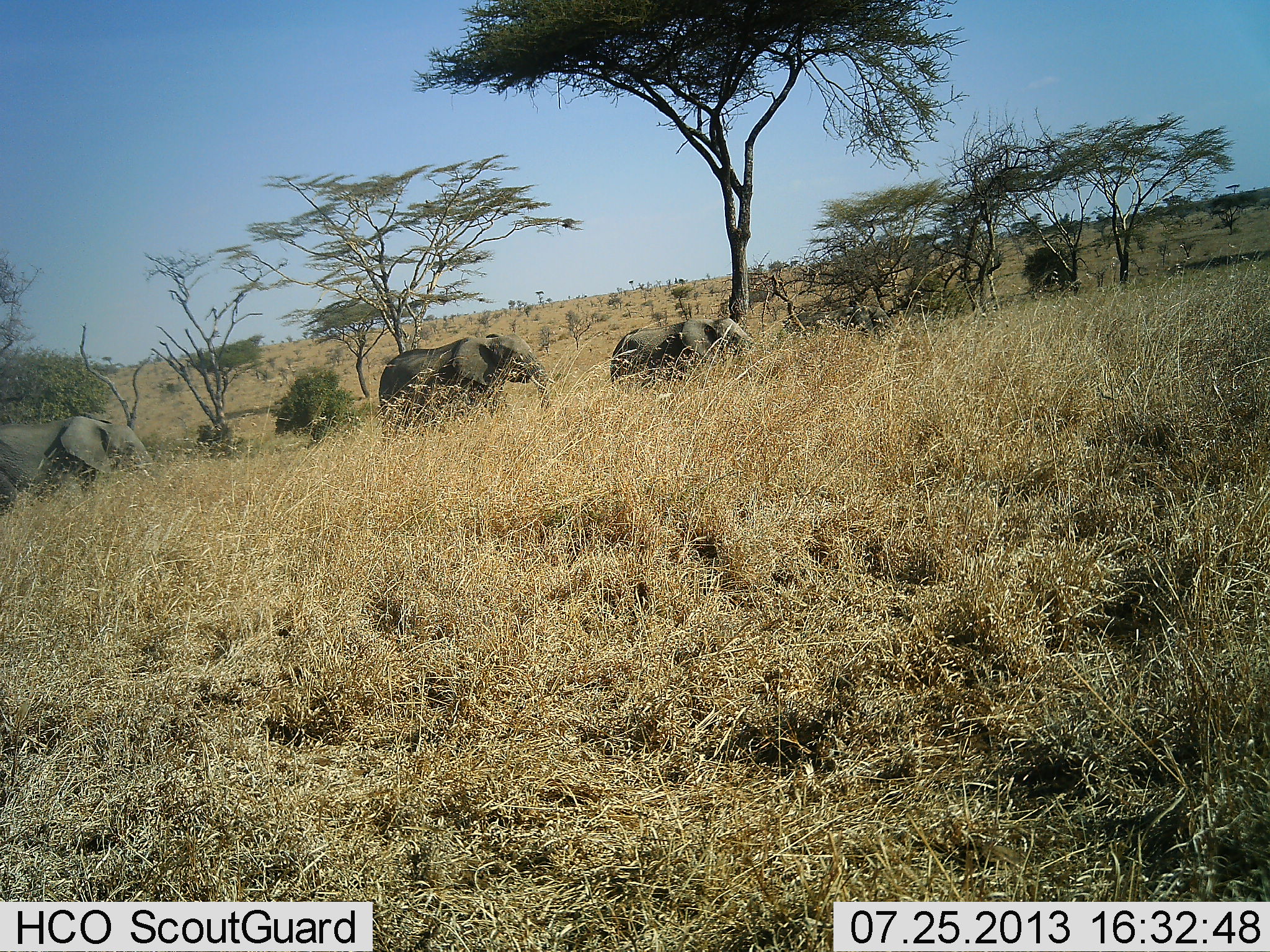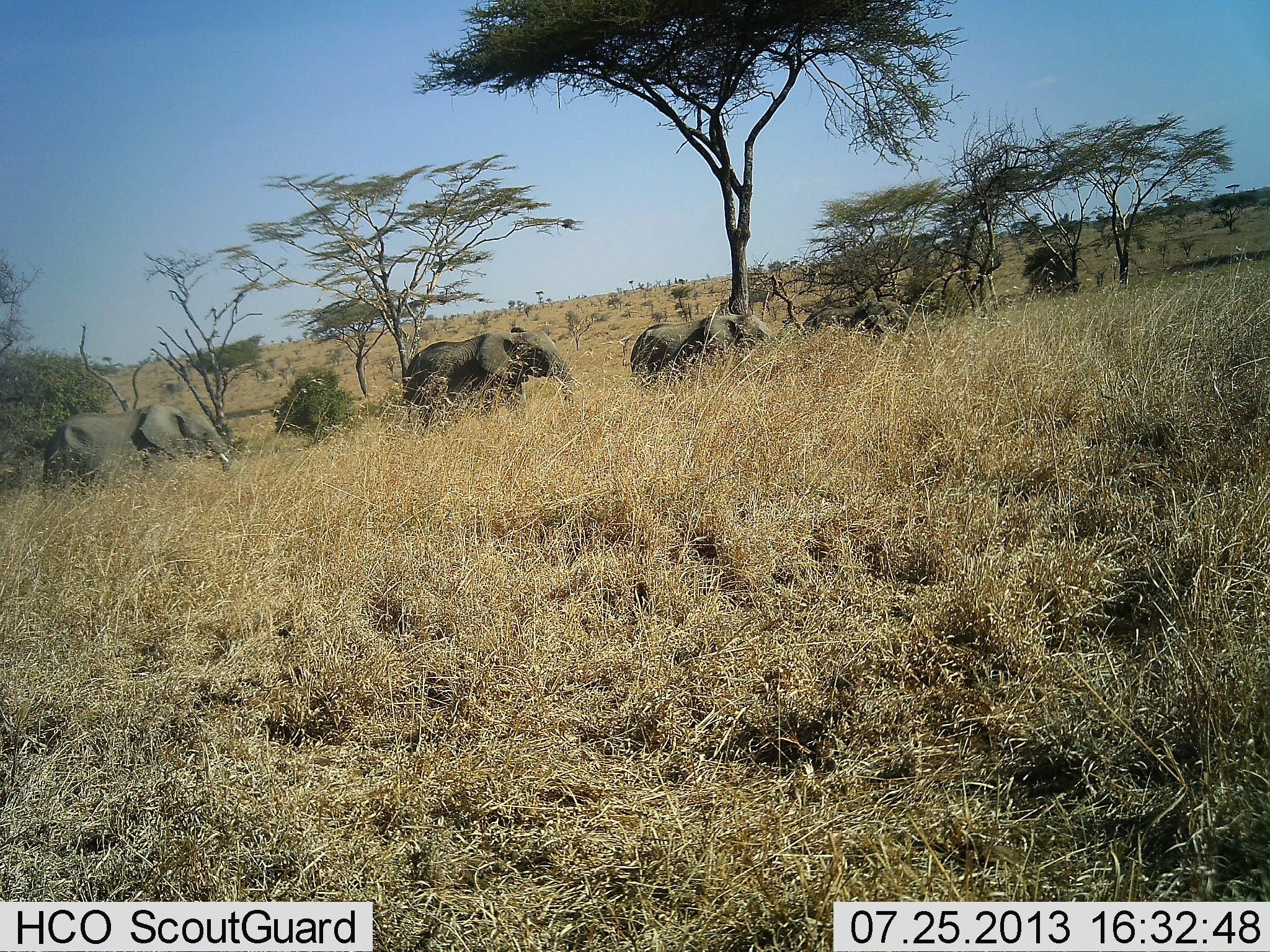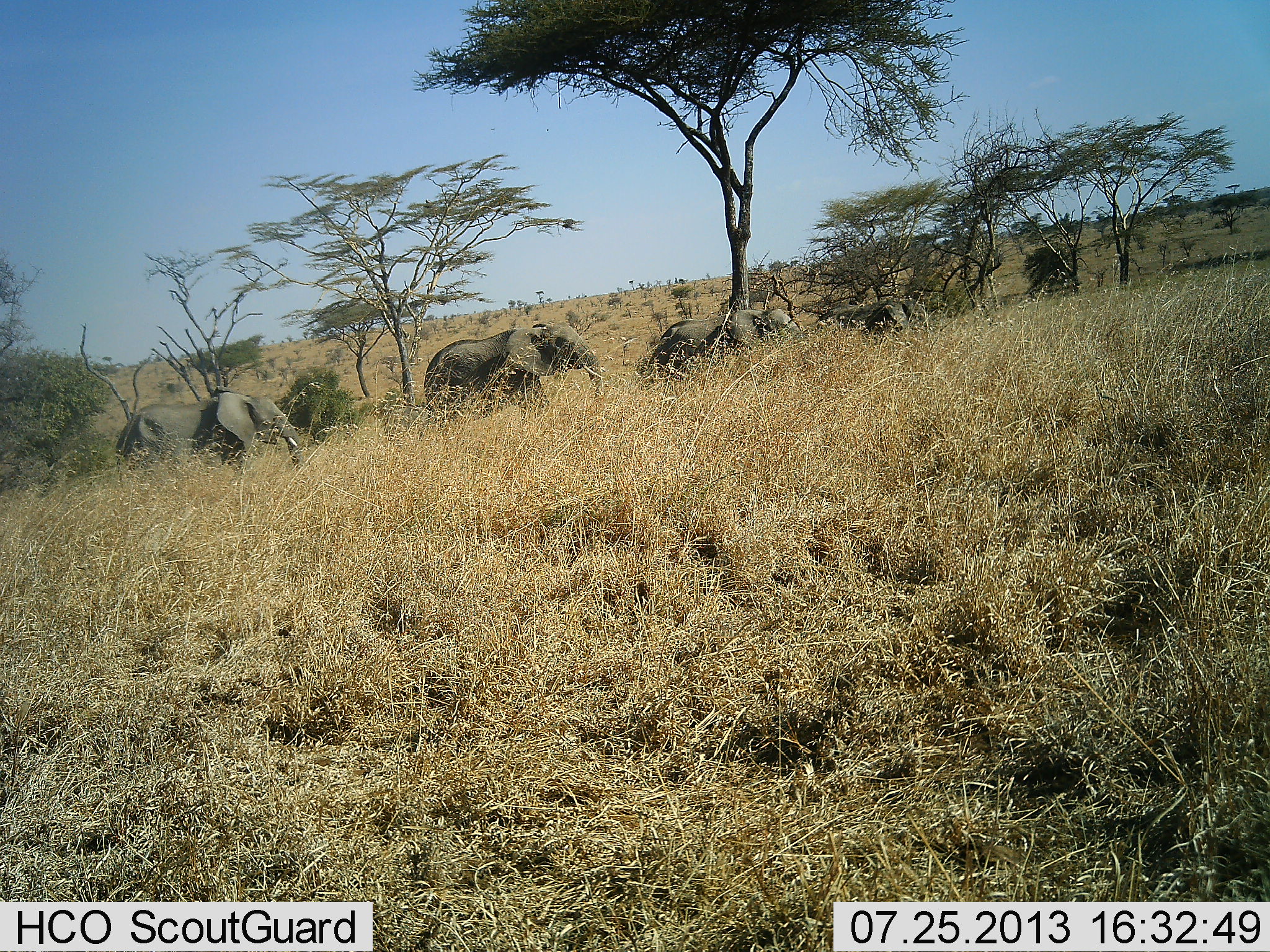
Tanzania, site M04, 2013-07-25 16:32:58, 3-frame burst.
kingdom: Animalia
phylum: Chordata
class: Mammalia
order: Proboscidea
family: Elephantidae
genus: Loxodonta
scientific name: Loxodonta africana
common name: african bush elephant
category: elephant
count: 4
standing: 9%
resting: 0%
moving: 96%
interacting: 0%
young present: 30%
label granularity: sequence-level